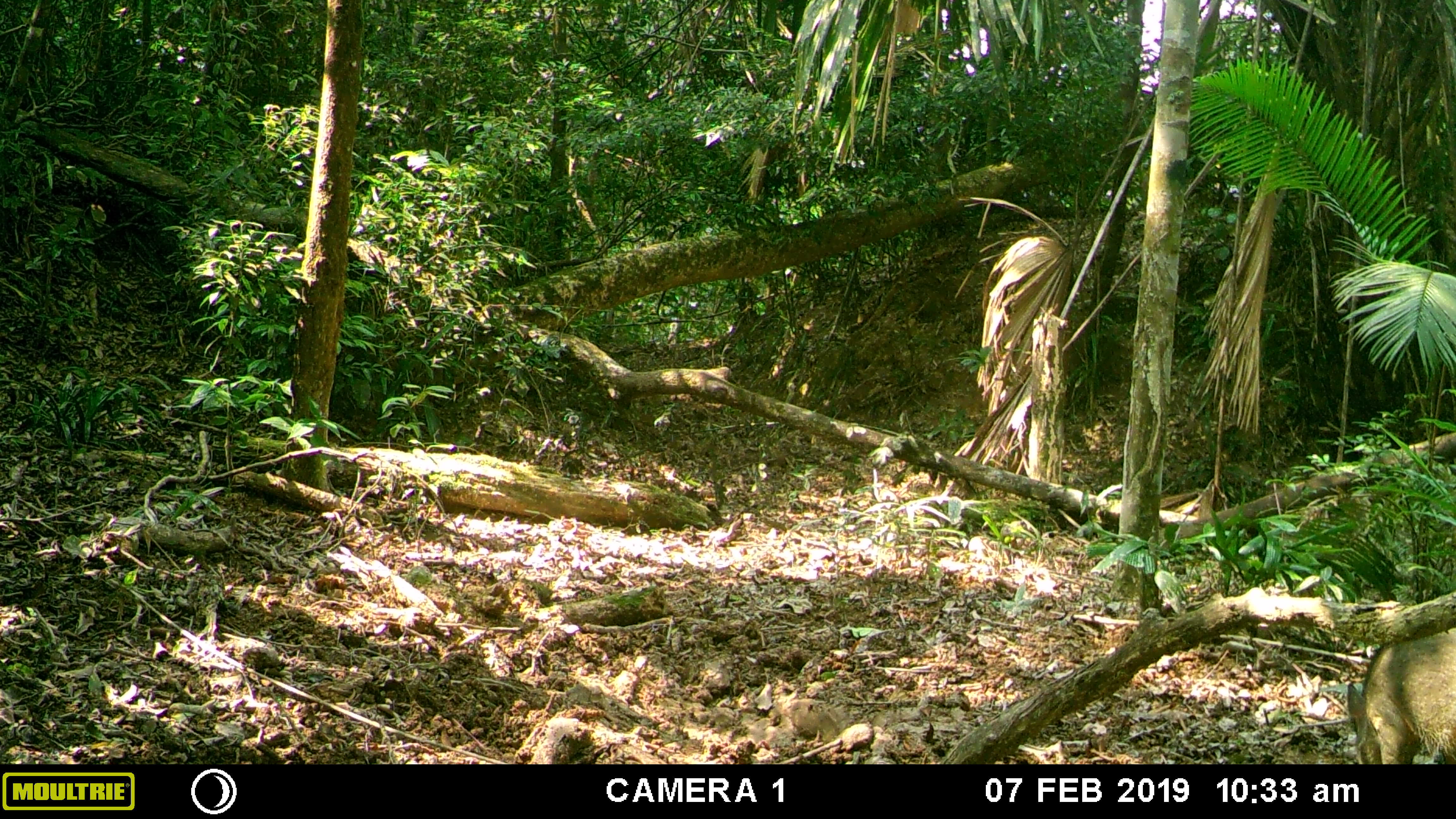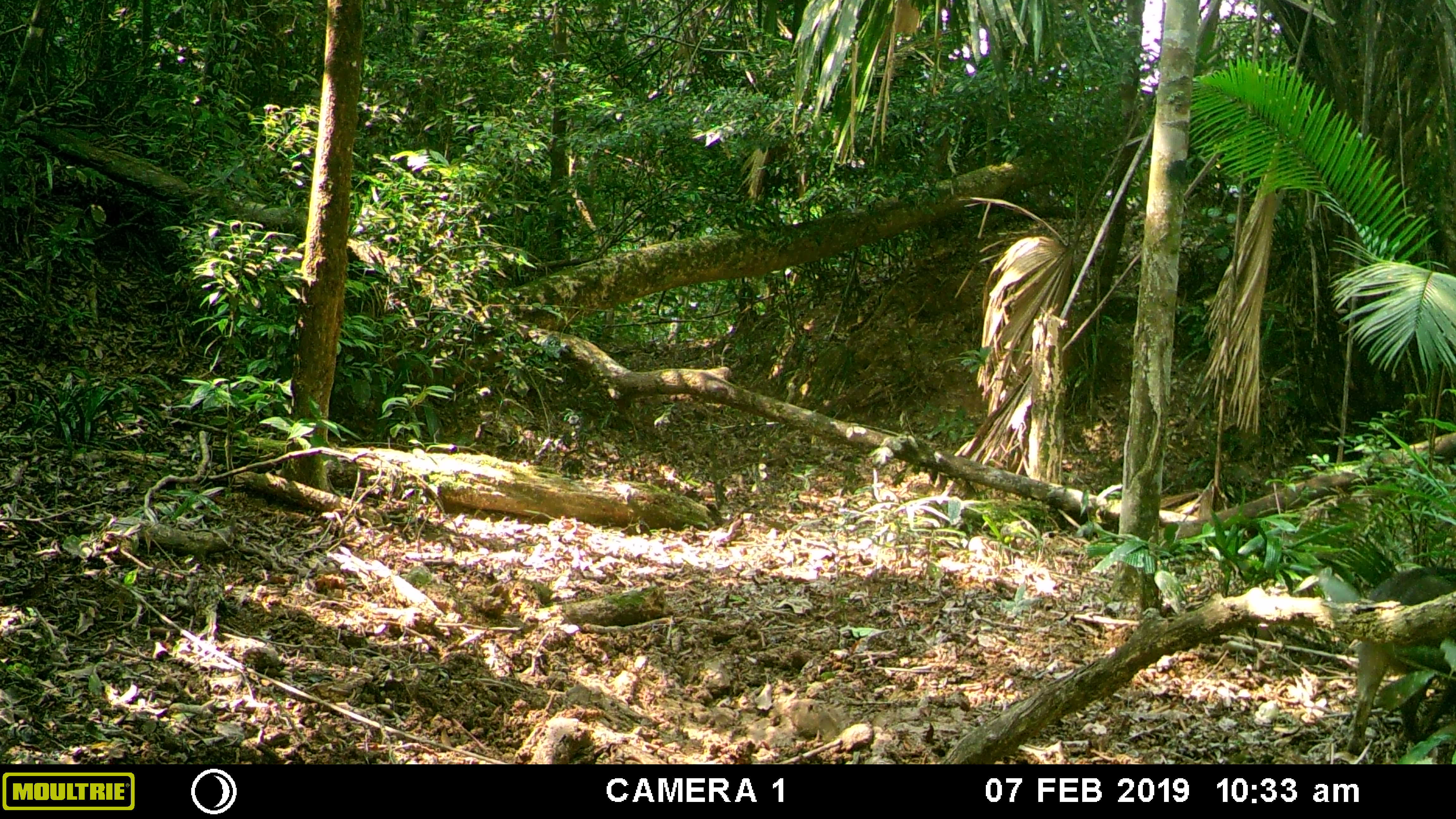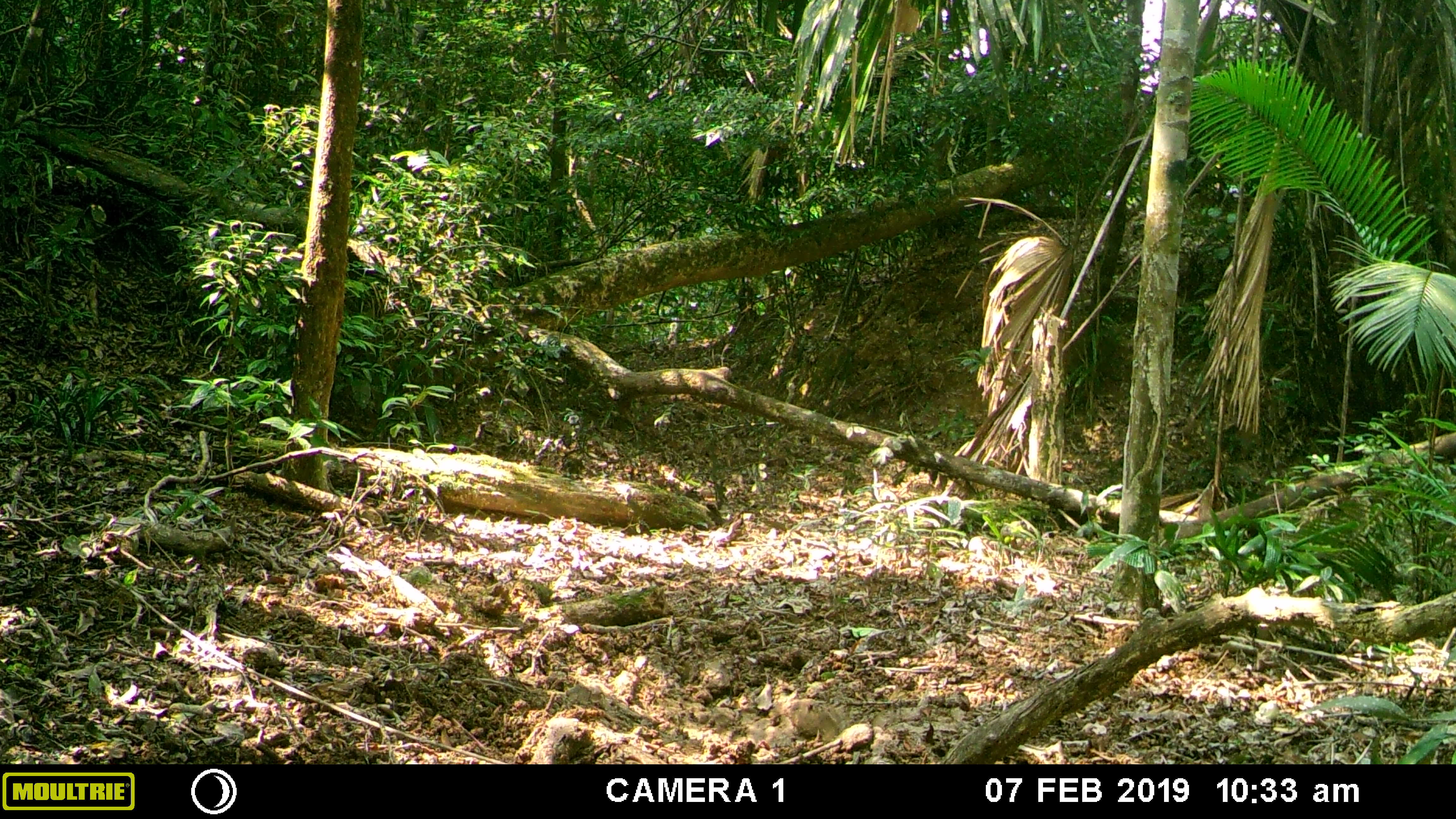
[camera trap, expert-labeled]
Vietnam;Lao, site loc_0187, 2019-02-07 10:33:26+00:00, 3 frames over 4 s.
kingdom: Animalia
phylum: Chordata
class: Mammalia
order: Artiodactyla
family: Suidae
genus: Sus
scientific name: Sus scrofa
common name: eurasian wild pig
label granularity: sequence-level